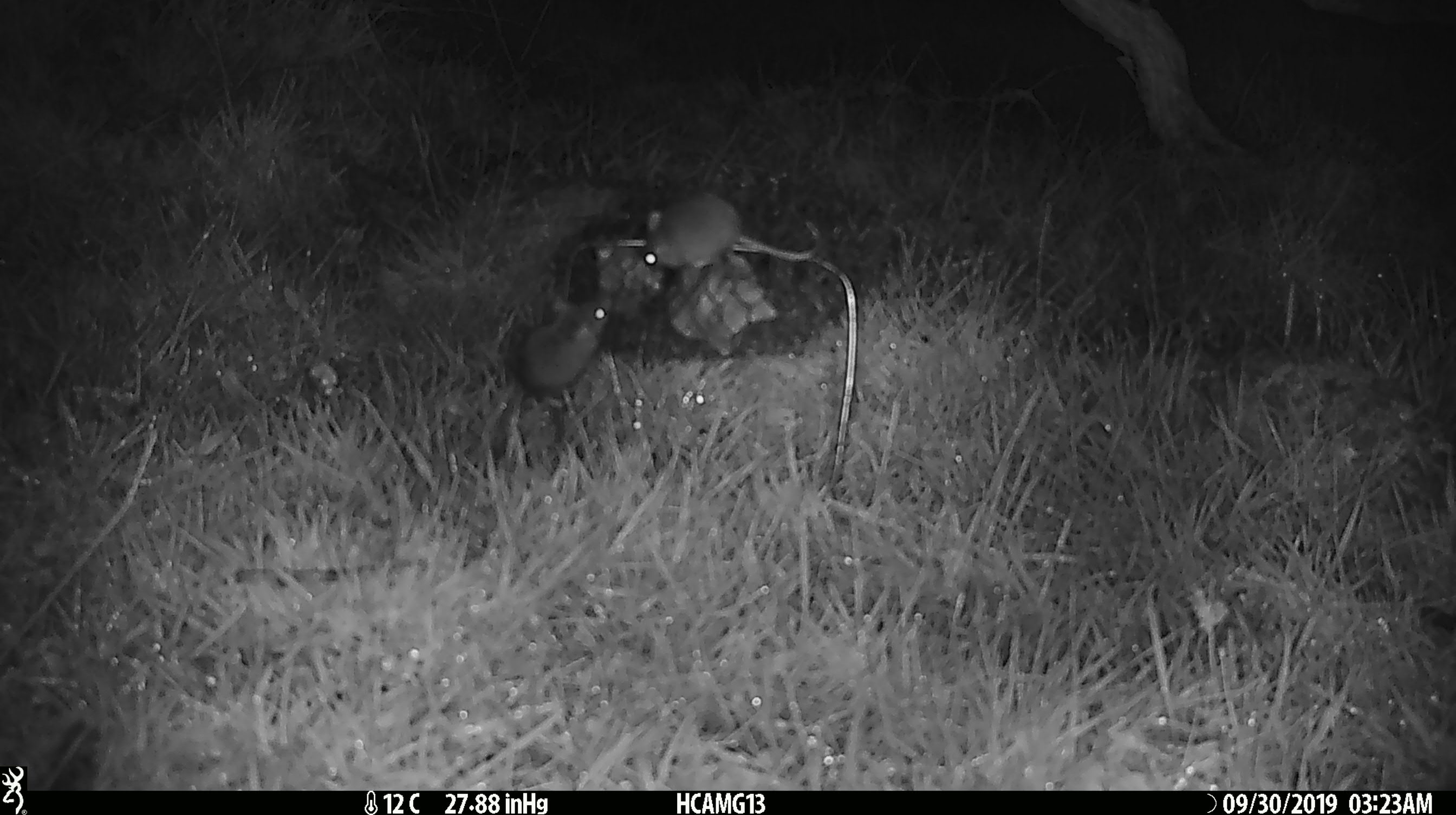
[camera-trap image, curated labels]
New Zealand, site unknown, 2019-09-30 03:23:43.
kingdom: Animalia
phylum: Chordata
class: Mammalia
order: Rodentia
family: Muridae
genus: Mus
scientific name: Mus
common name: mouse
Mouse (Mus).